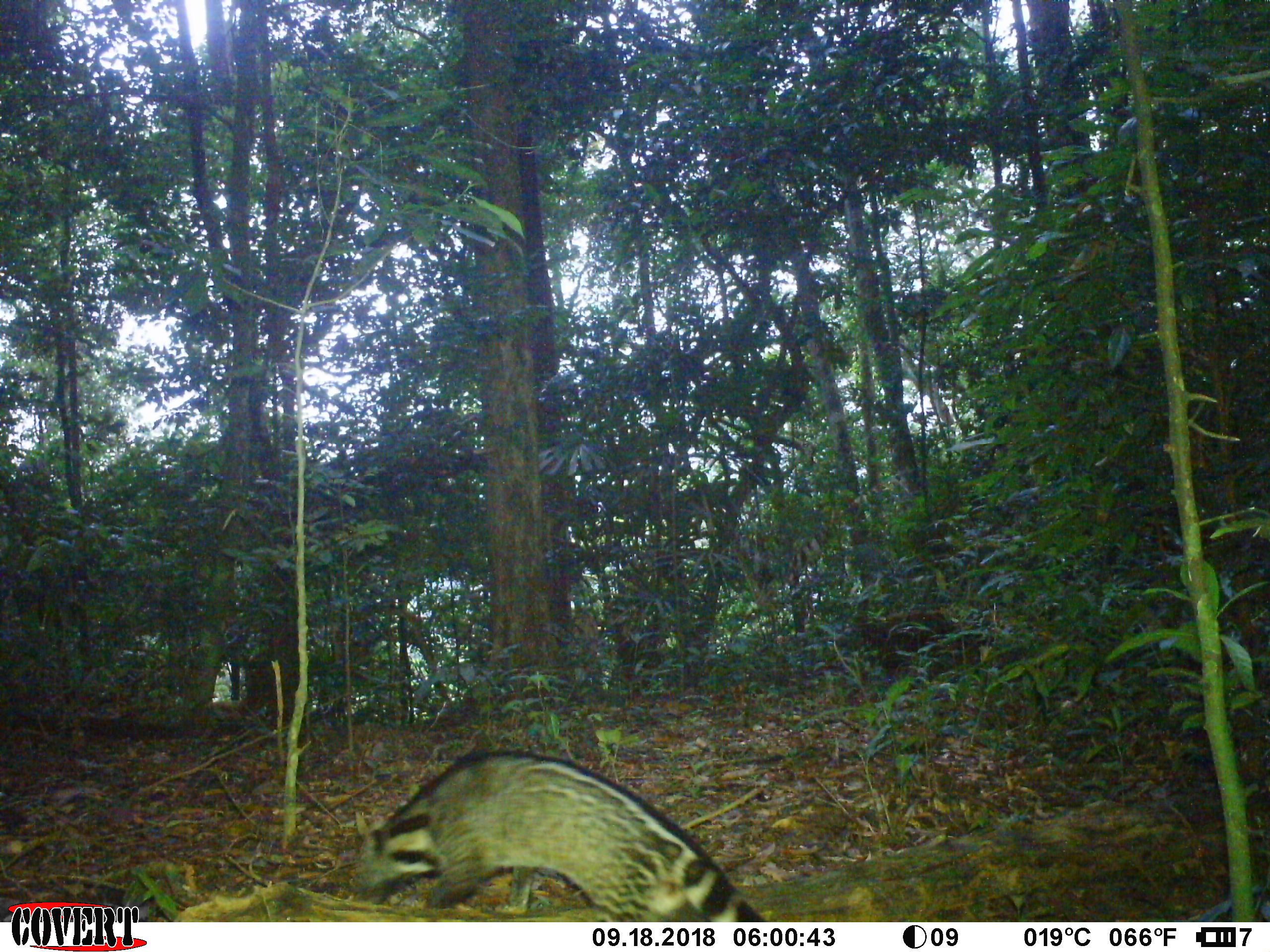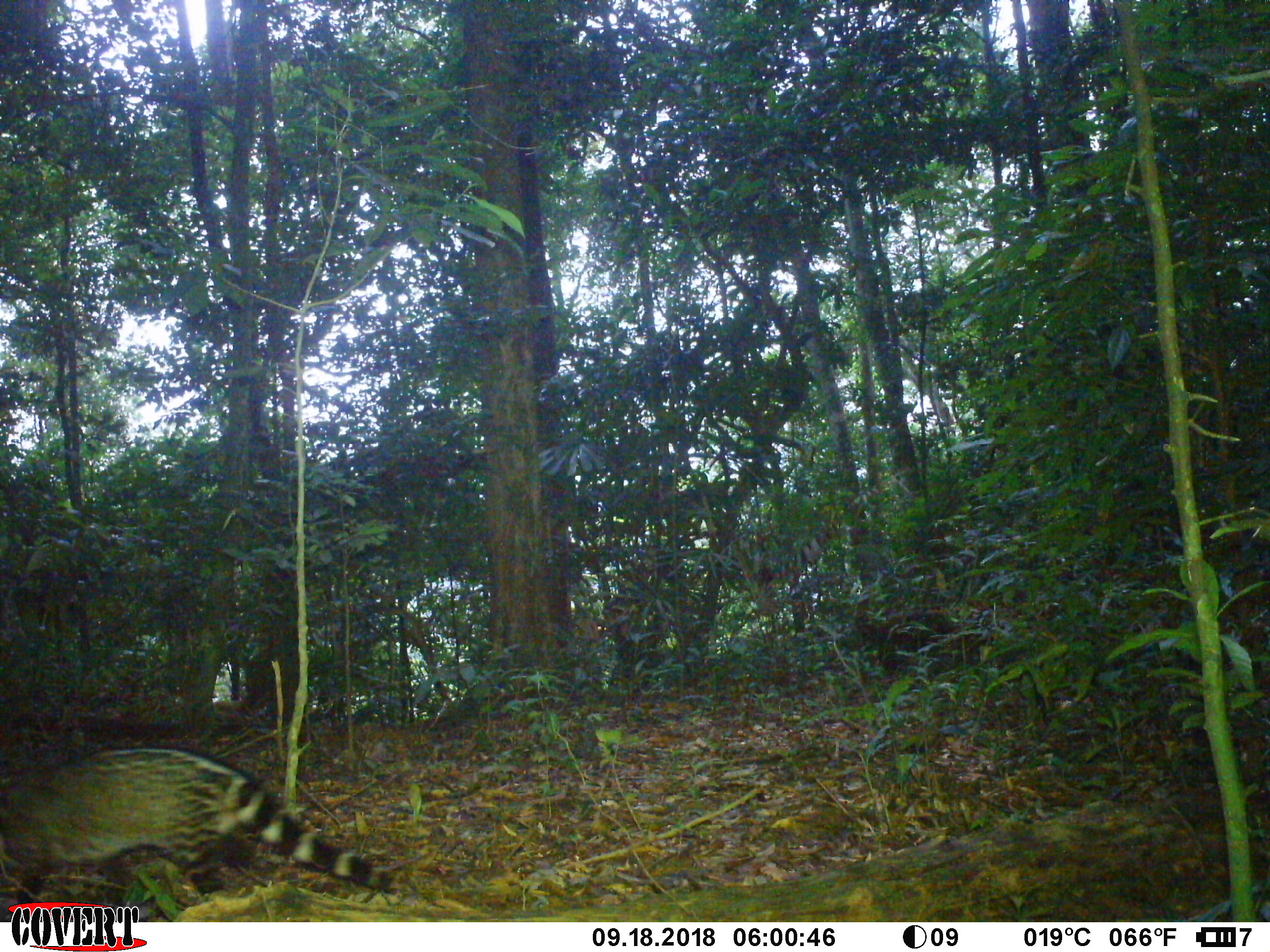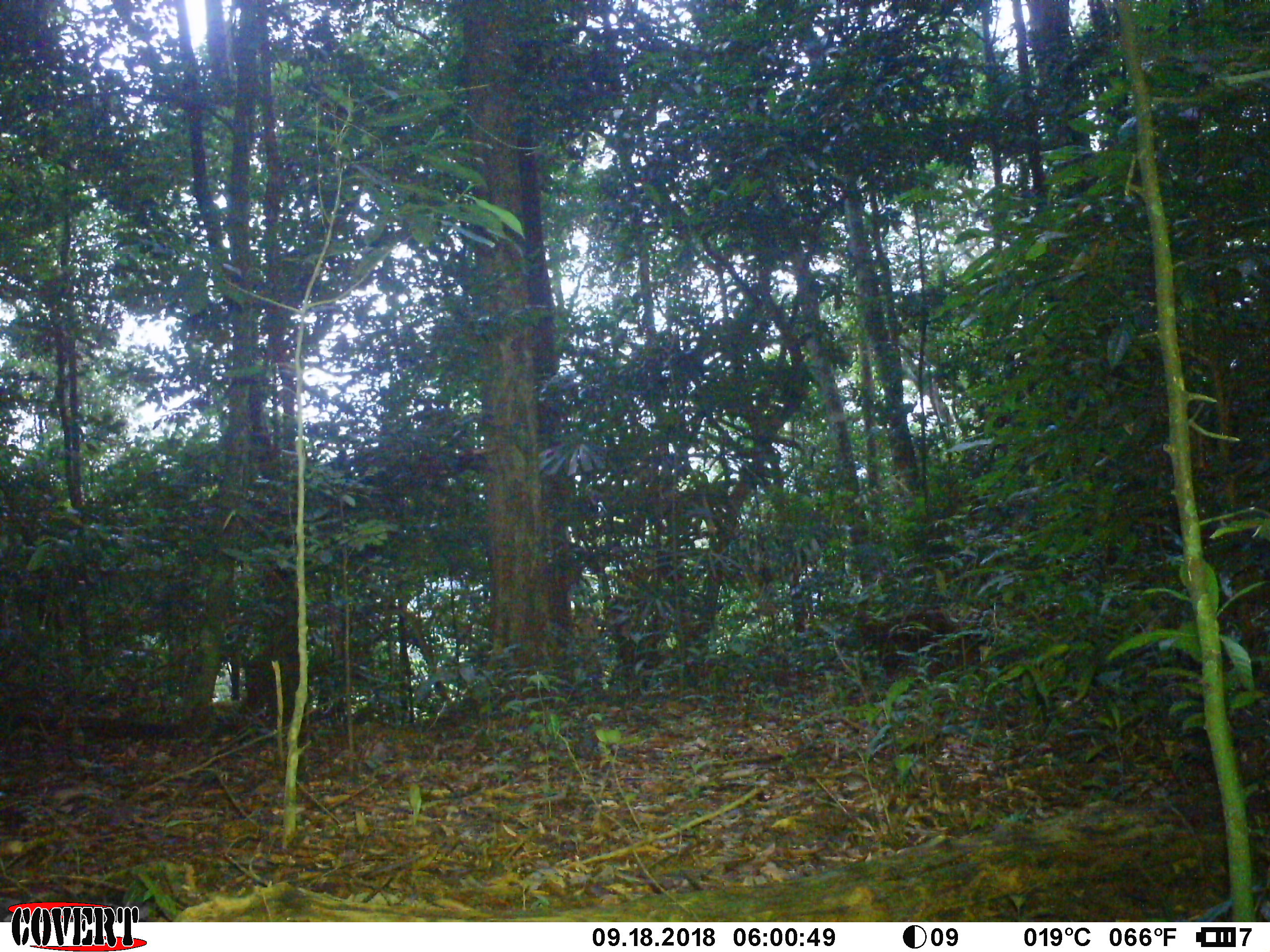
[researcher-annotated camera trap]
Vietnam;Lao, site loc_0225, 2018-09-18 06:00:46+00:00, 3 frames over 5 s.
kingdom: Animalia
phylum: Chordata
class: Mammalia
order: Carnivora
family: Viverridae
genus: Viverra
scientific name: Viverra zibetha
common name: large indian civet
Large indian civet (Viverra zibetha). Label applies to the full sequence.